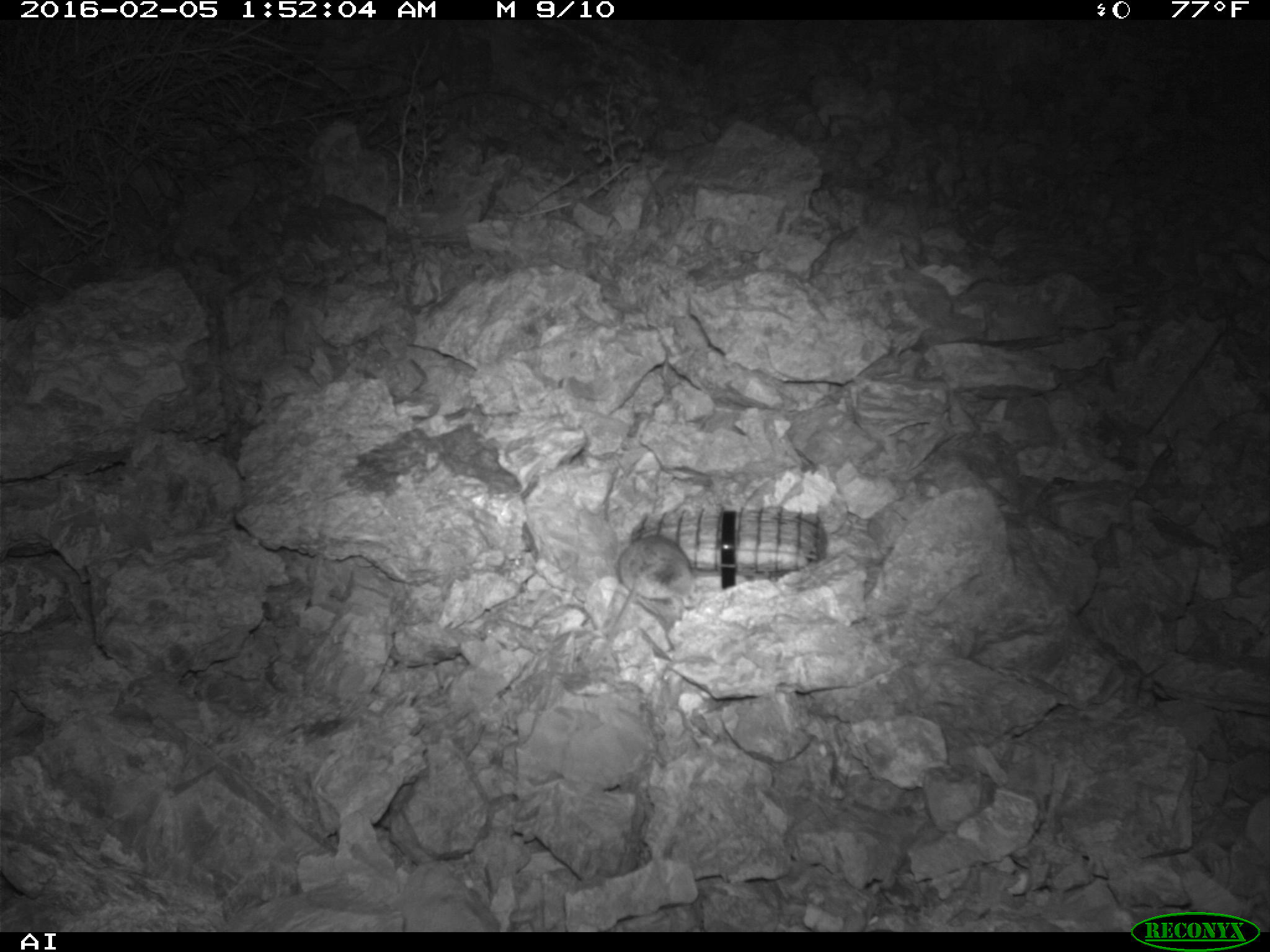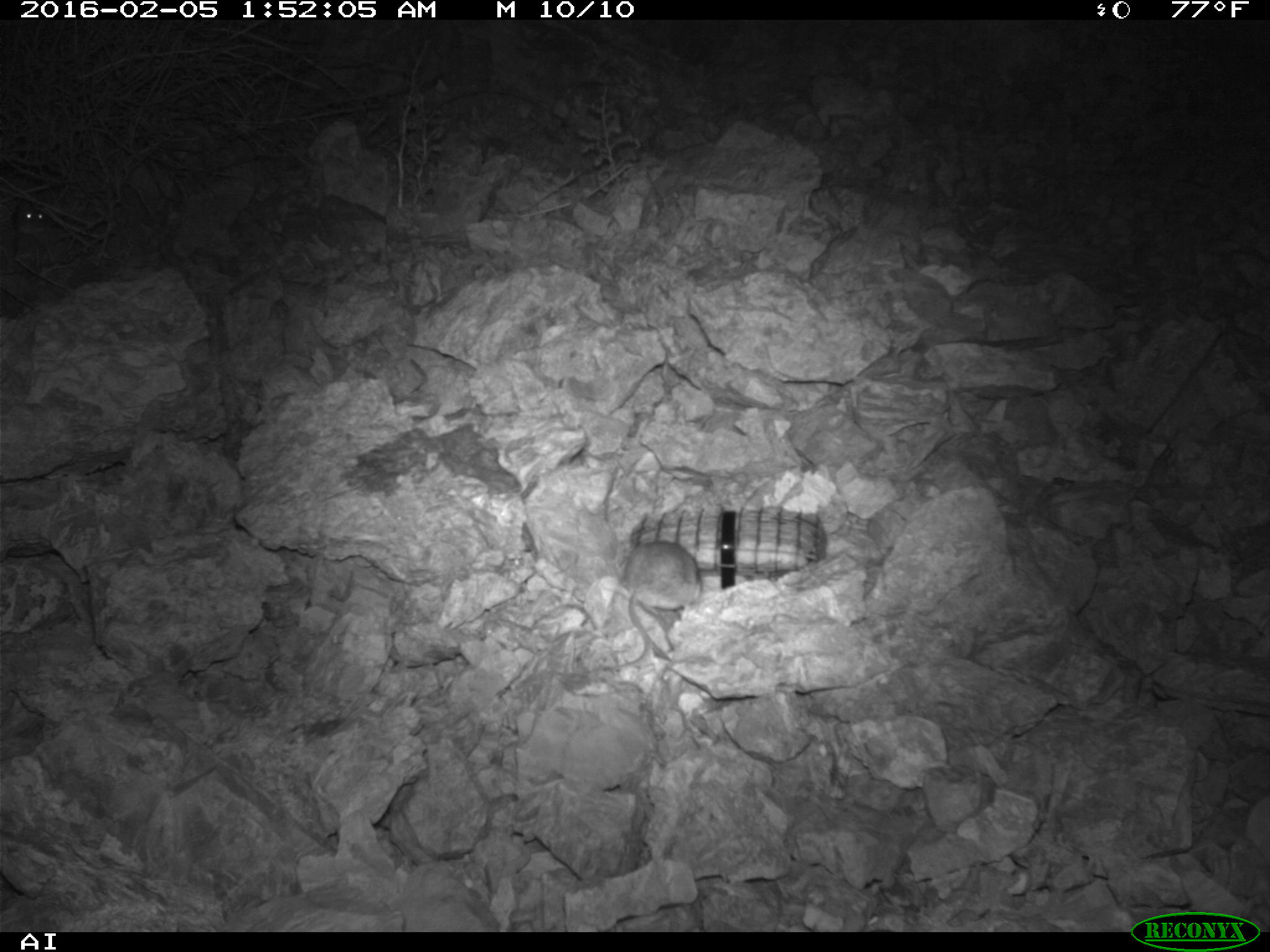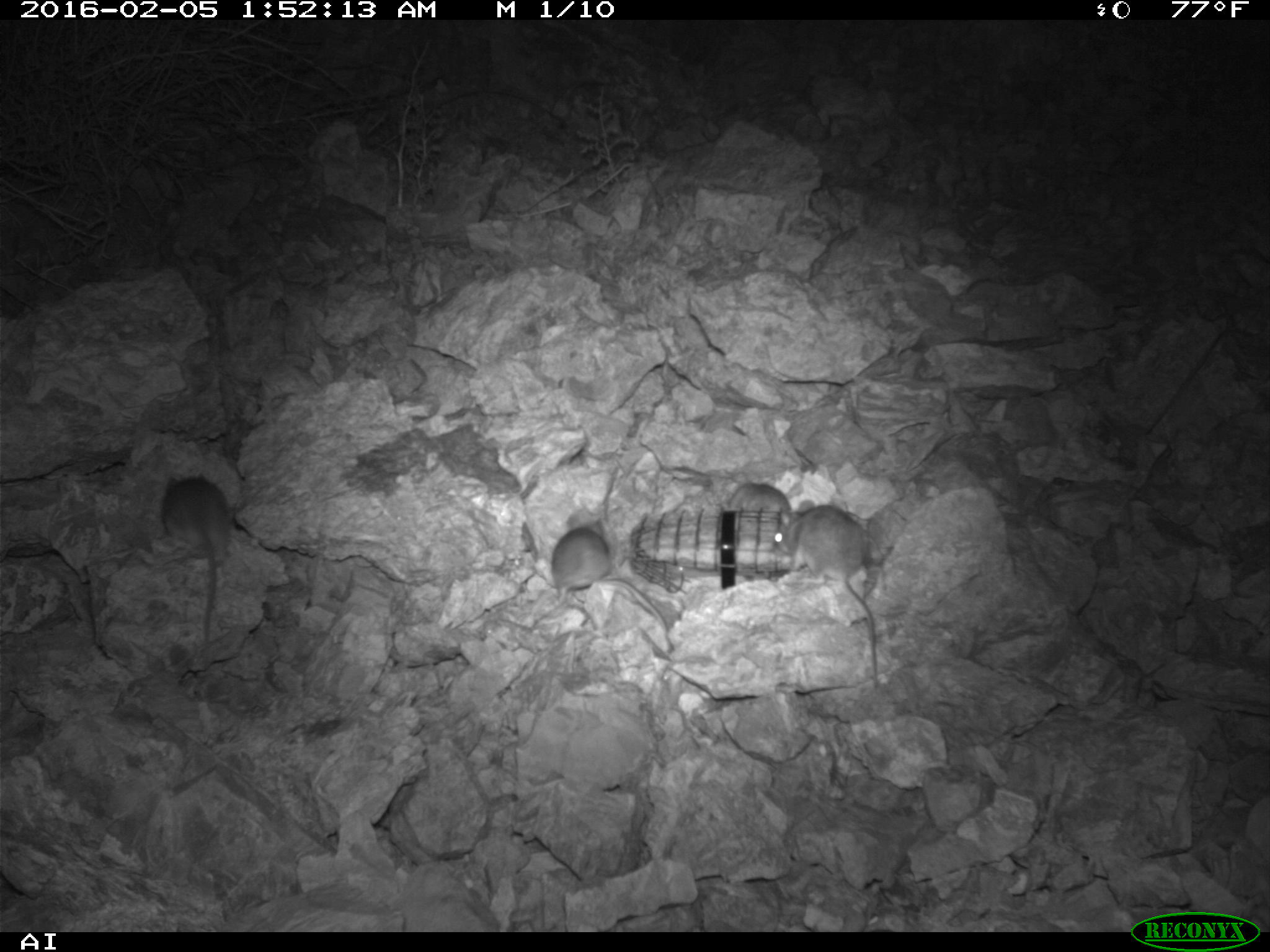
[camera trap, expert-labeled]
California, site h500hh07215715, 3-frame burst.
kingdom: Animalia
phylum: Chordata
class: Mammalia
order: Rodentia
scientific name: Rodentia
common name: rodent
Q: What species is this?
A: Rodent (Rodentia).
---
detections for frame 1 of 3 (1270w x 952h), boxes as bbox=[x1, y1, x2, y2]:
rodent: bbox=[595, 536, 693, 659]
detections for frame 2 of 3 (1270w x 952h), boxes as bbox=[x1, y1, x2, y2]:
rodent: bbox=[619, 539, 700, 661]; bbox=[15, 202, 47, 236]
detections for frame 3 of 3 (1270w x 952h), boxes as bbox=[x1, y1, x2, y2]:
rodent: bbox=[772, 500, 877, 685]; bbox=[551, 513, 667, 632]; bbox=[161, 472, 230, 646]; bbox=[721, 473, 792, 513]